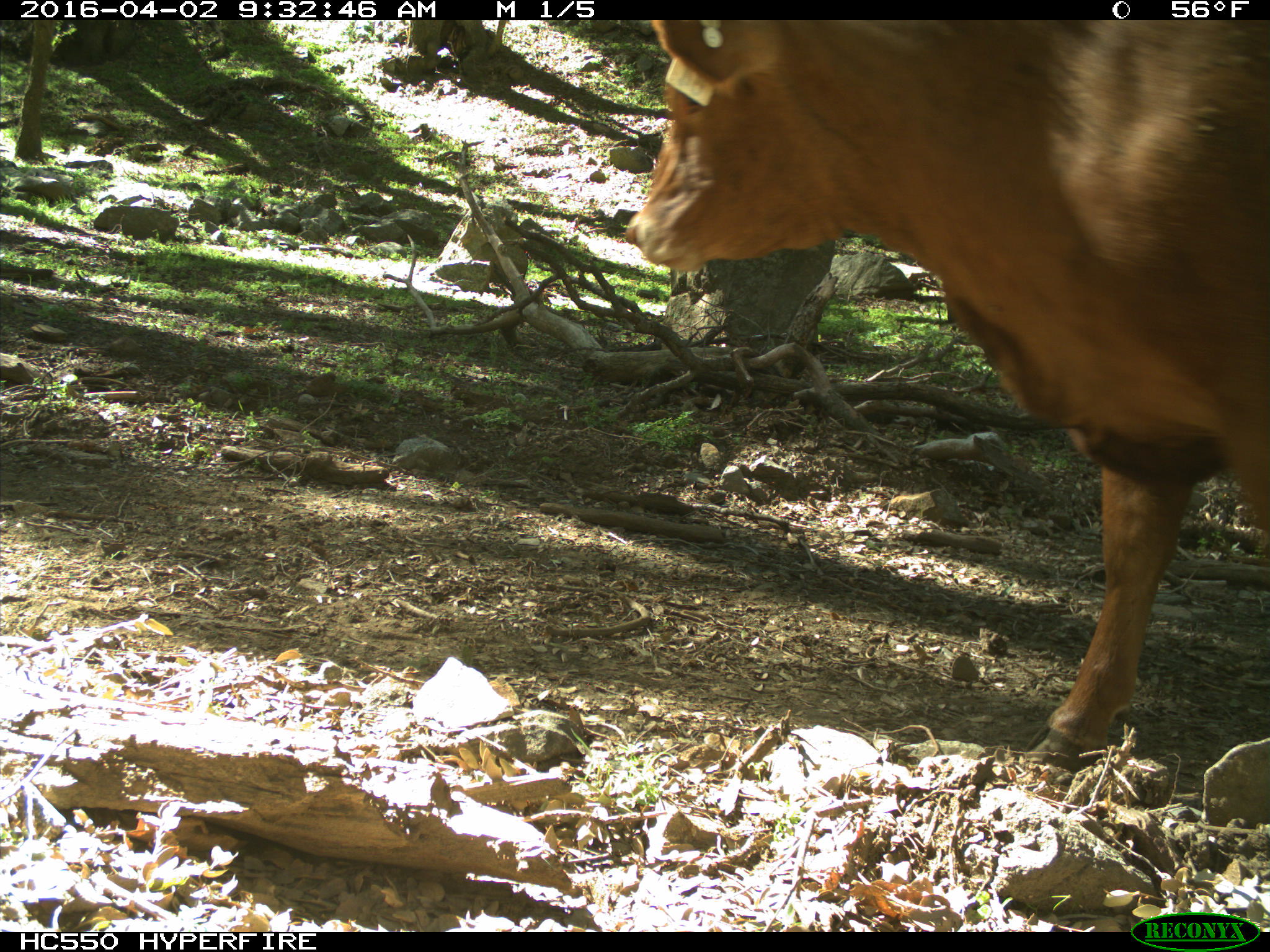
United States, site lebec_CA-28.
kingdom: Animalia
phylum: Chordata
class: Mammalia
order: Artiodactyla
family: Bovidae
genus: Bos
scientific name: Bos taurus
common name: domestic cow